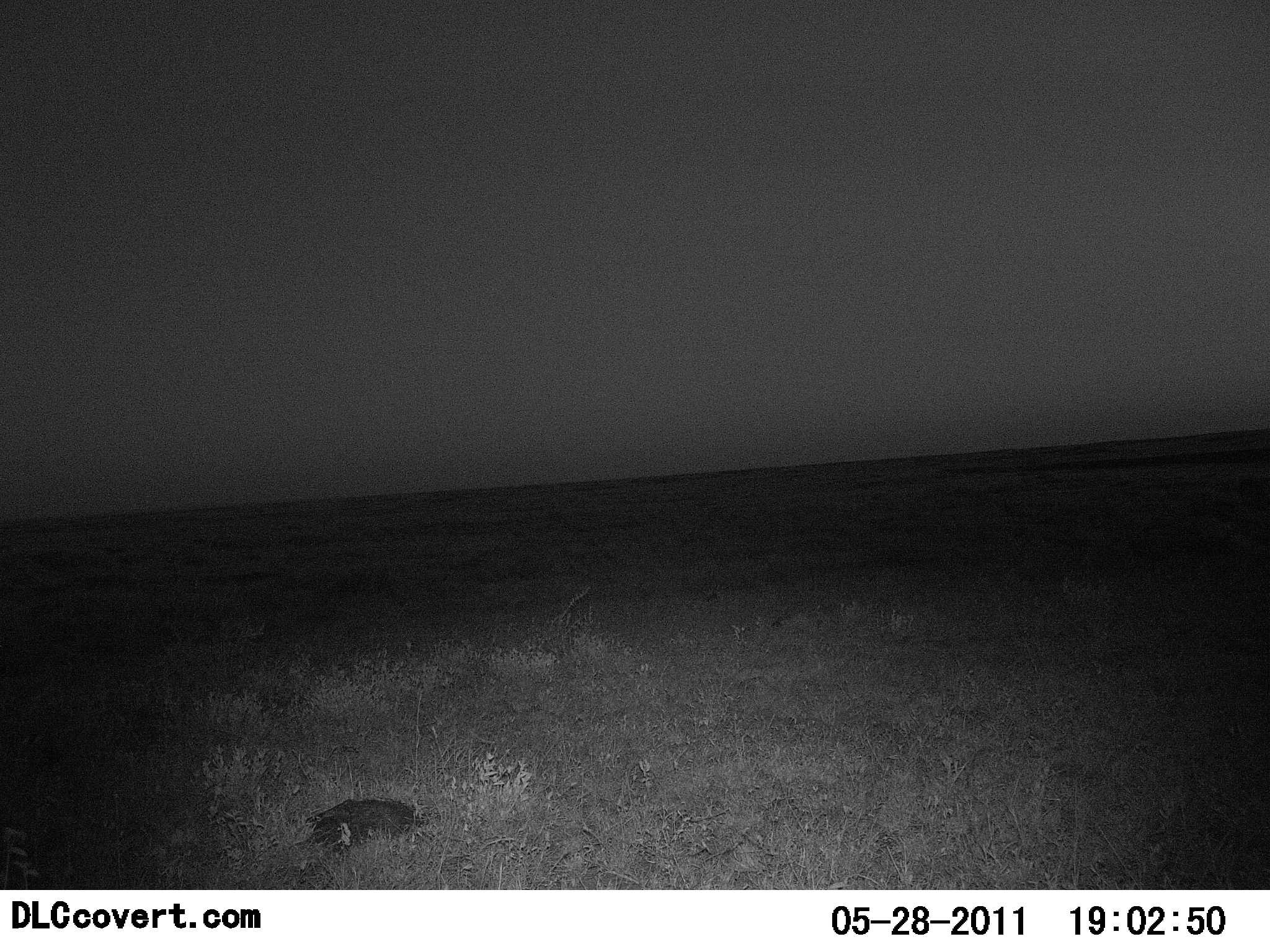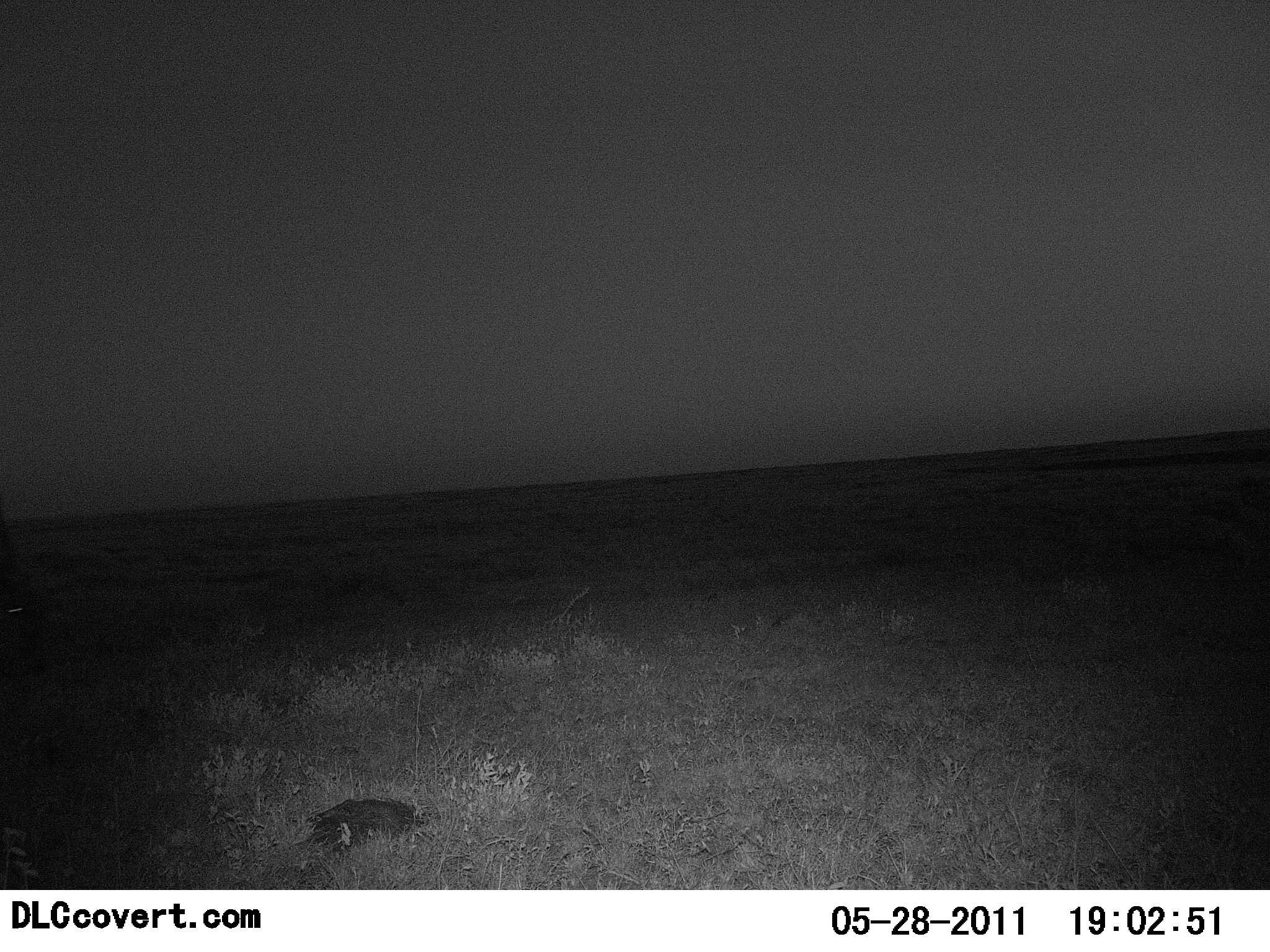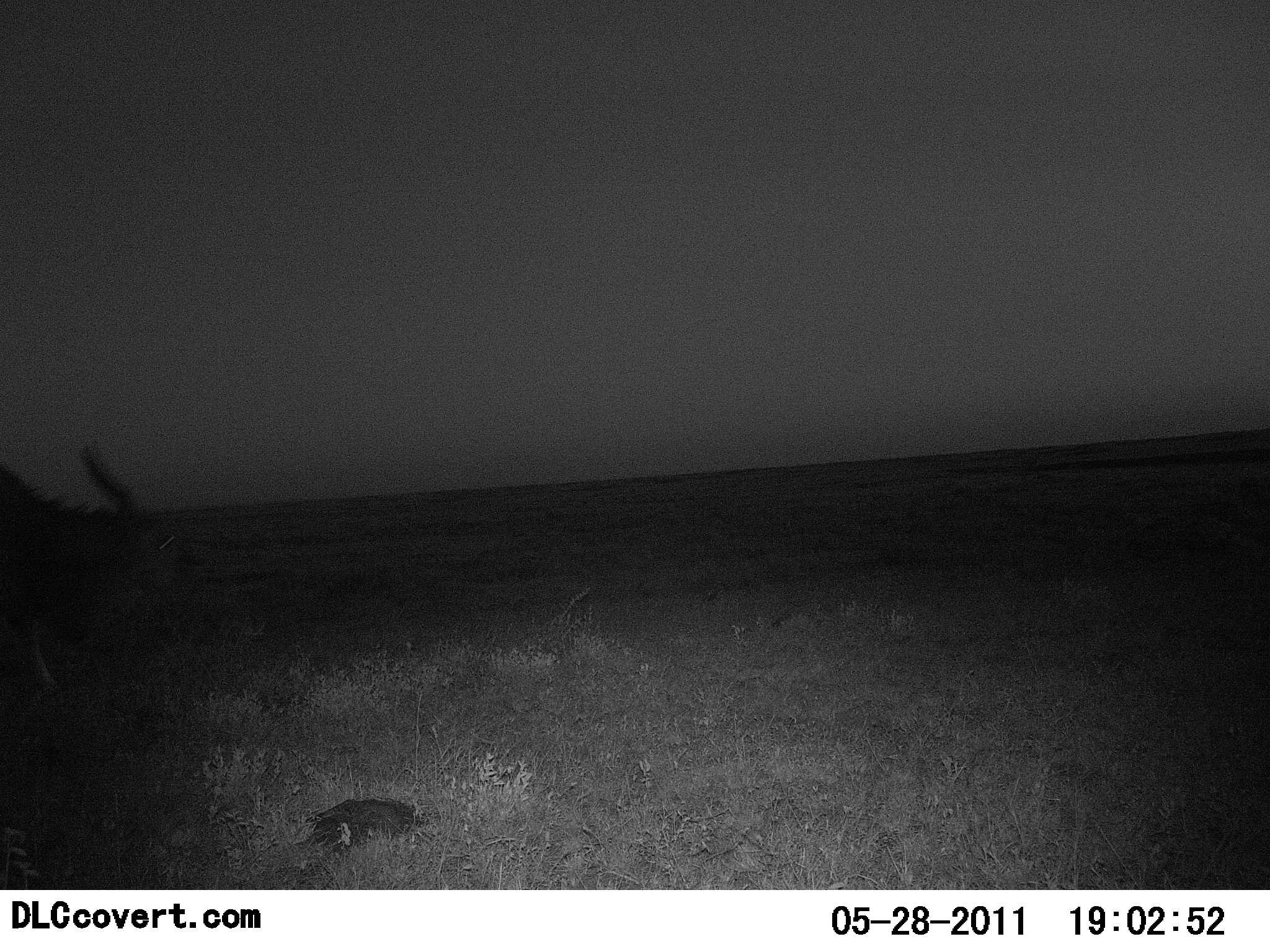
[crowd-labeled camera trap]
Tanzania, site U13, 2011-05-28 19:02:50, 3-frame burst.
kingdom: Animalia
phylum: Chordata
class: Mammalia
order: Artiodactyla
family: Bovidae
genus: Tragelaphus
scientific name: Tragelaphus oryx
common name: eland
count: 1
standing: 0%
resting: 0%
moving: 100%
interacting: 0%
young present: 0%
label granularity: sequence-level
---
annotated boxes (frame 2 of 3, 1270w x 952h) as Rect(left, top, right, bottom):
animal: Rect(298, 796, 424, 877)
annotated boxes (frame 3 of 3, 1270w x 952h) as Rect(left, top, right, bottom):
animal: Rect(0, 431, 203, 744); Rect(274, 793, 446, 880)